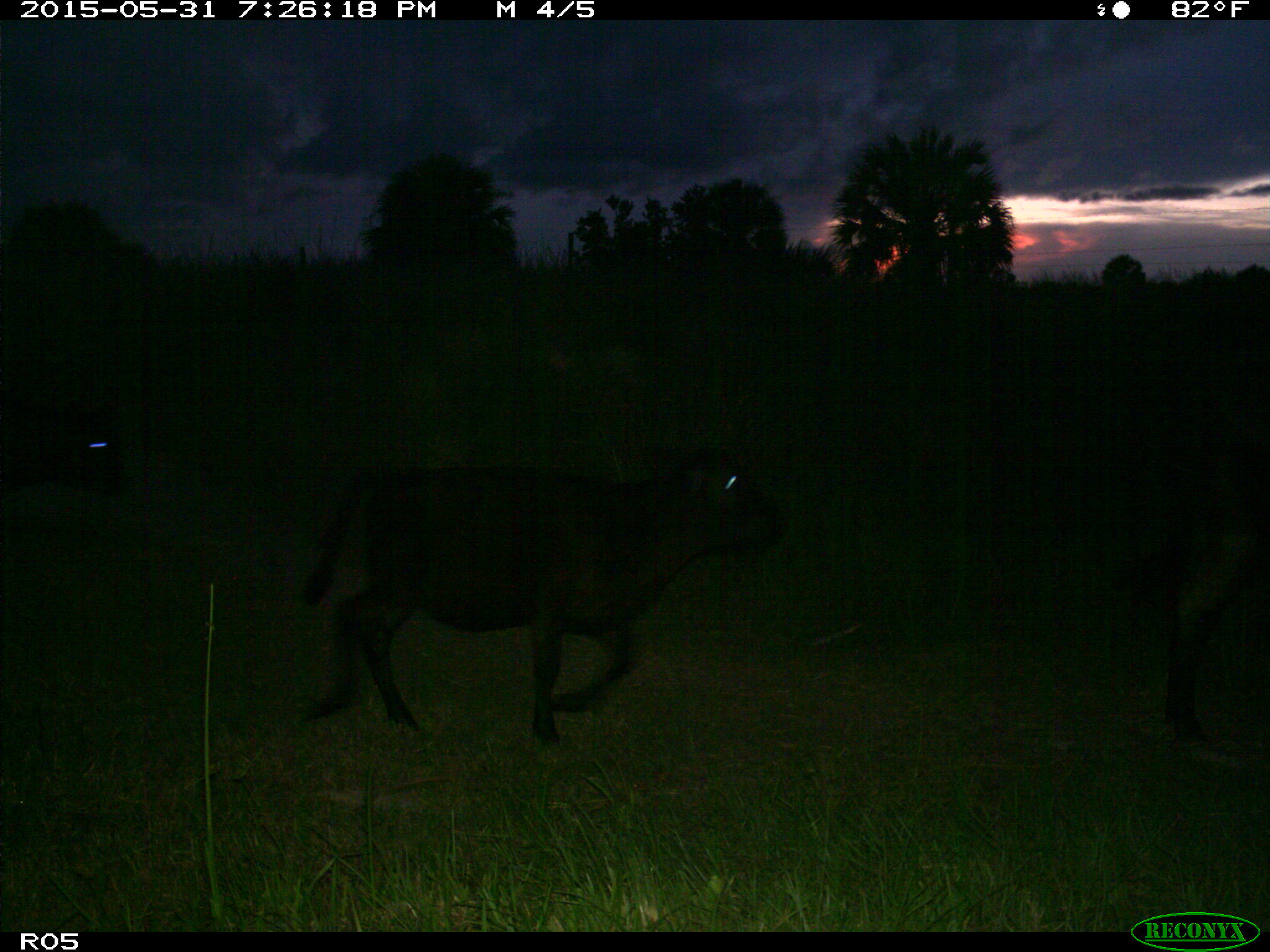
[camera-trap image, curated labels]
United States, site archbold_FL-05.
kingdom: Animalia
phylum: Chordata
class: Mammalia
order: Artiodactyla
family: Bovidae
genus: Bos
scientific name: Bos taurus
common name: domestic cow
Bos taurus (domestic cow).